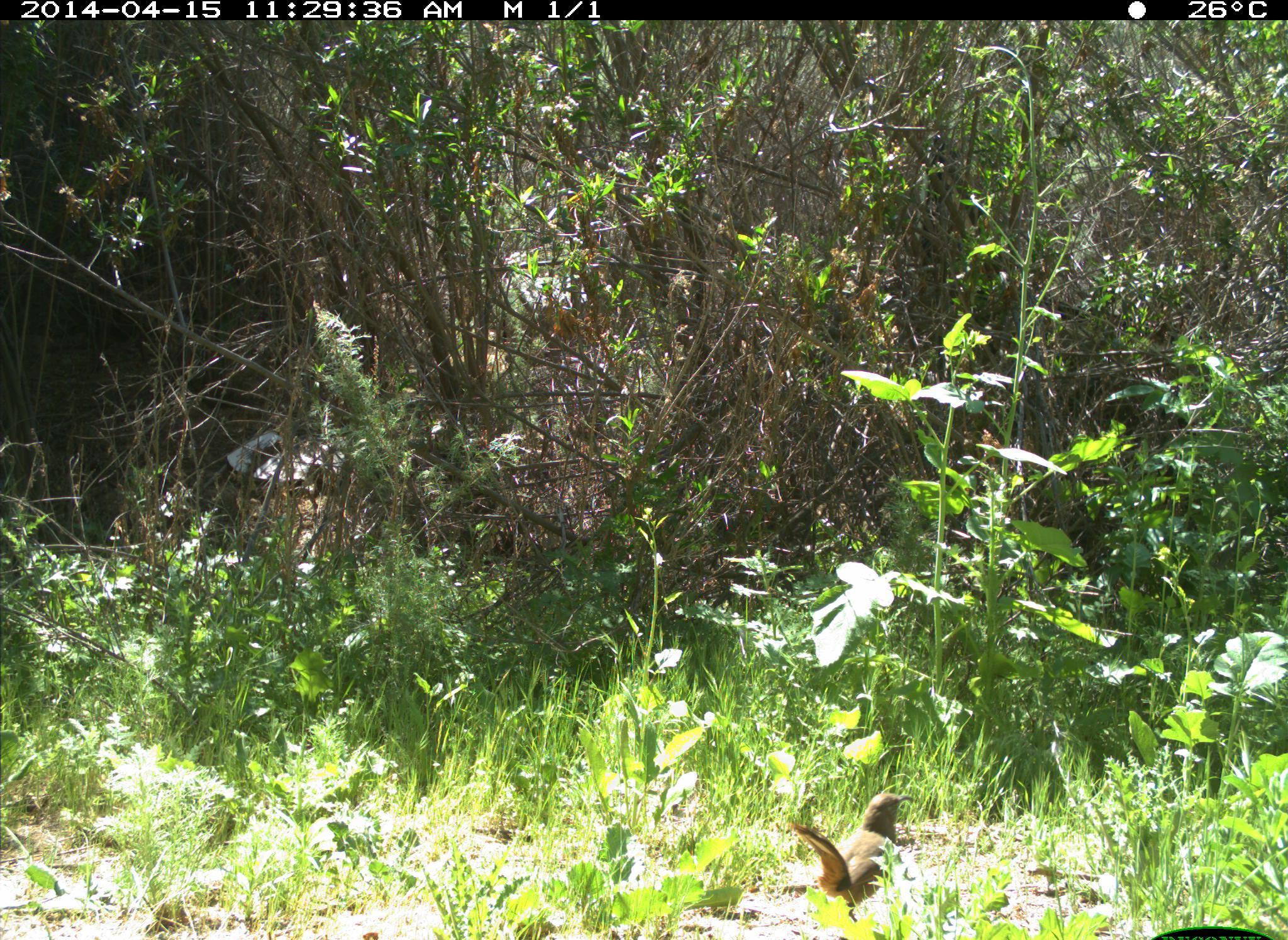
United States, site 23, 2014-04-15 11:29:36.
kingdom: Animalia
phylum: Chordata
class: Aves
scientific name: Aves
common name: bird